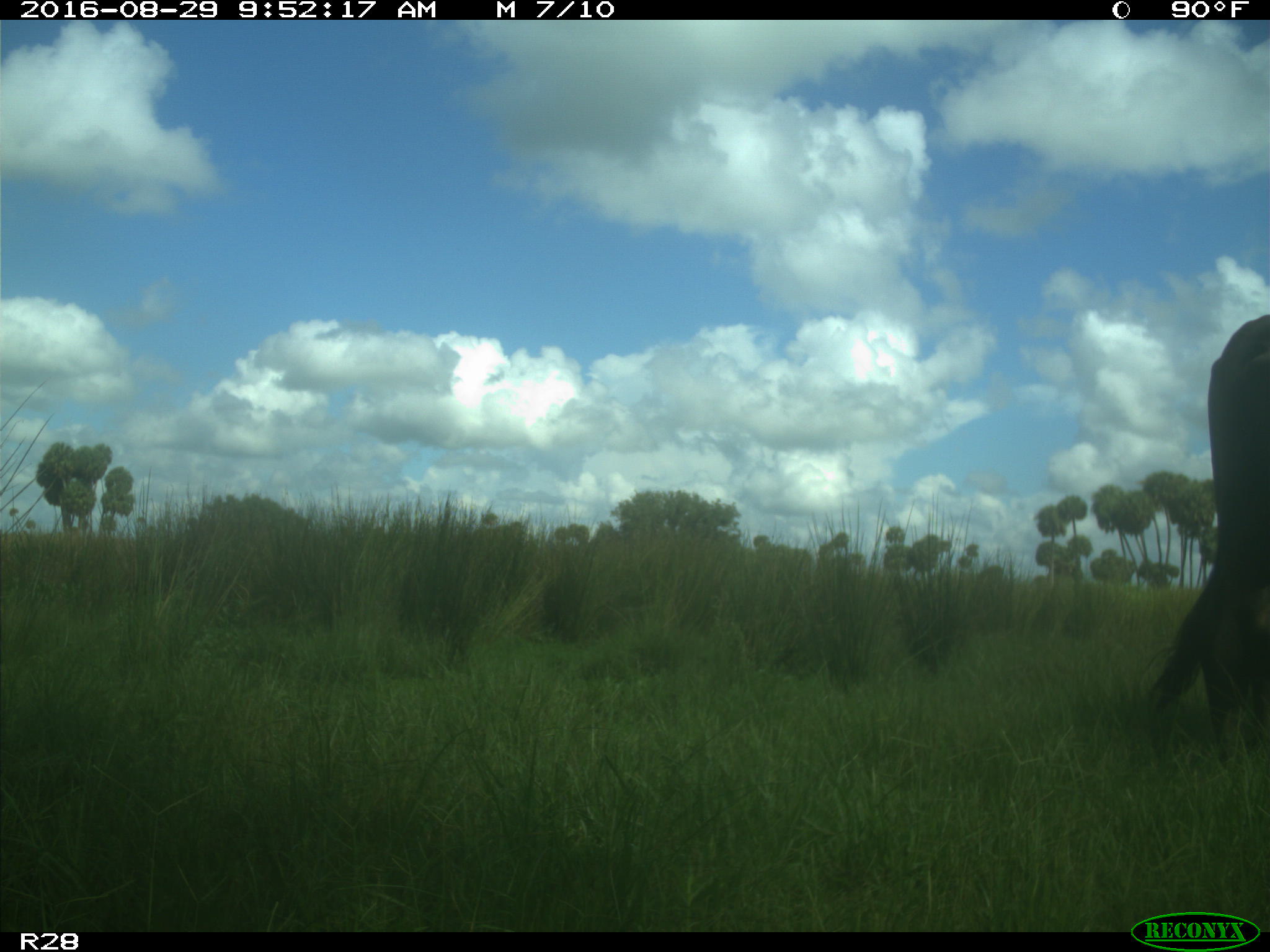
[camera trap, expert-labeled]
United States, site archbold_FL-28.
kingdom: Animalia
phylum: Chordata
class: Mammalia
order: Artiodactyla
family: Bovidae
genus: Bos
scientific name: Bos taurus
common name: domestic cow